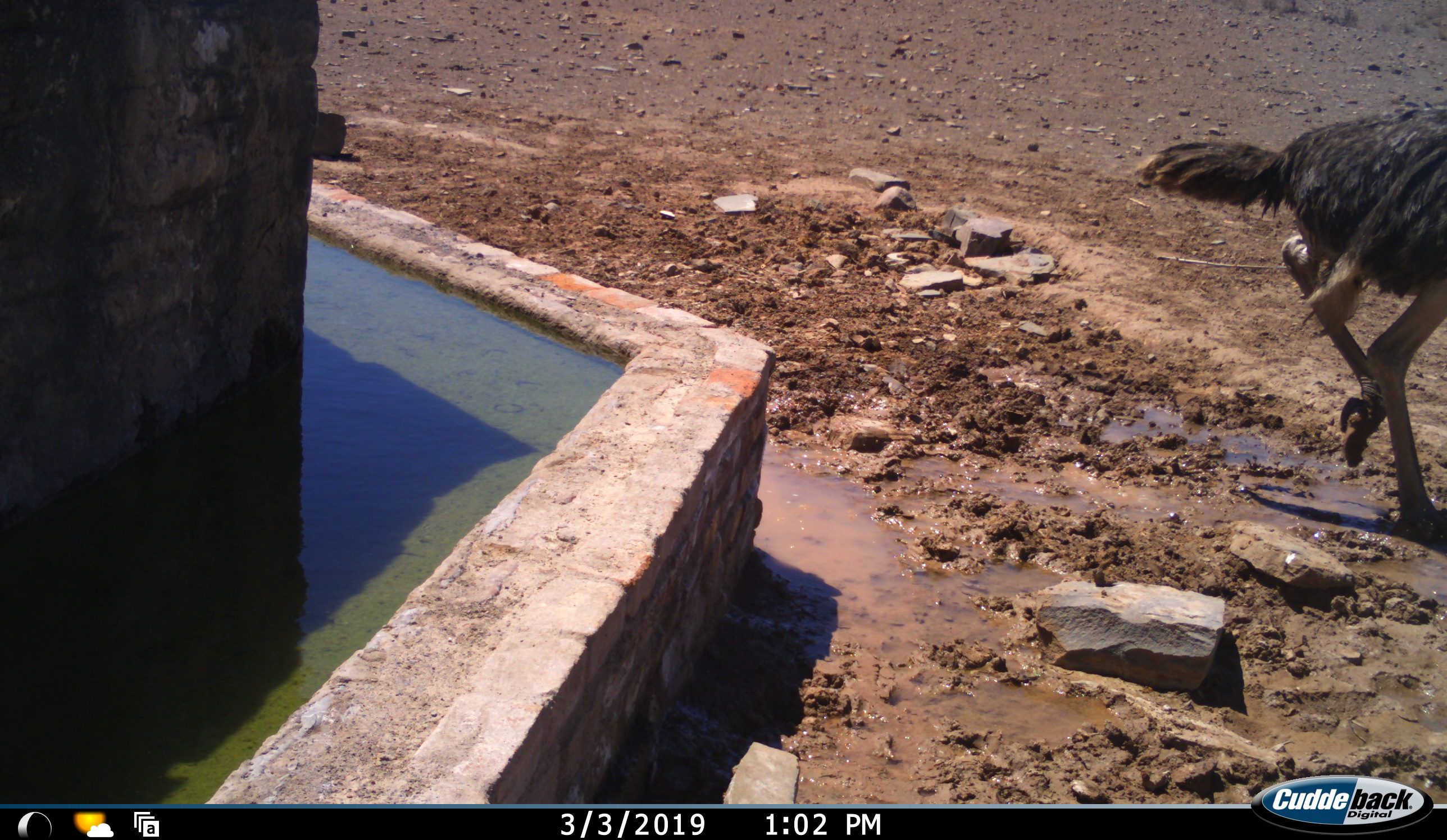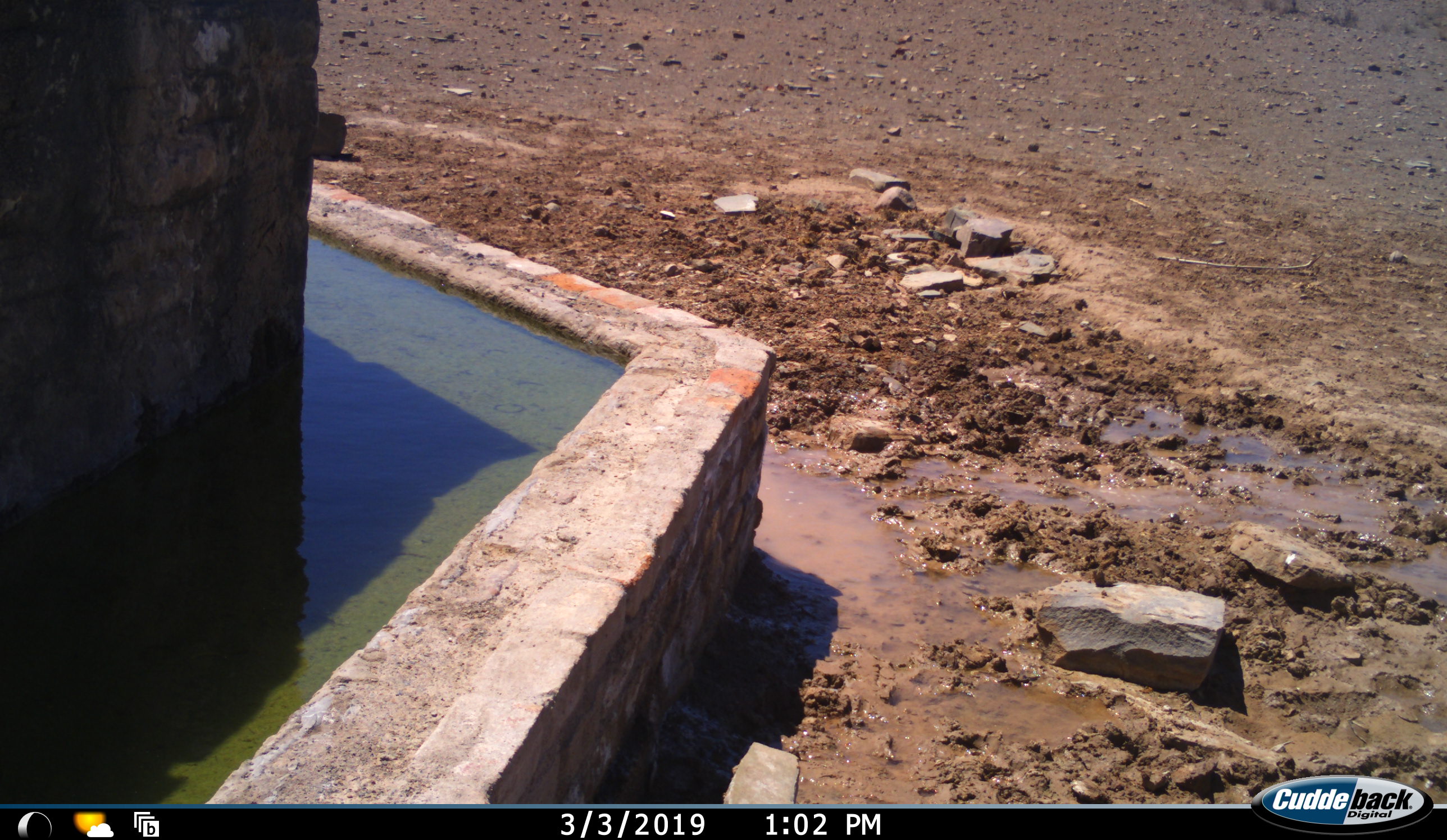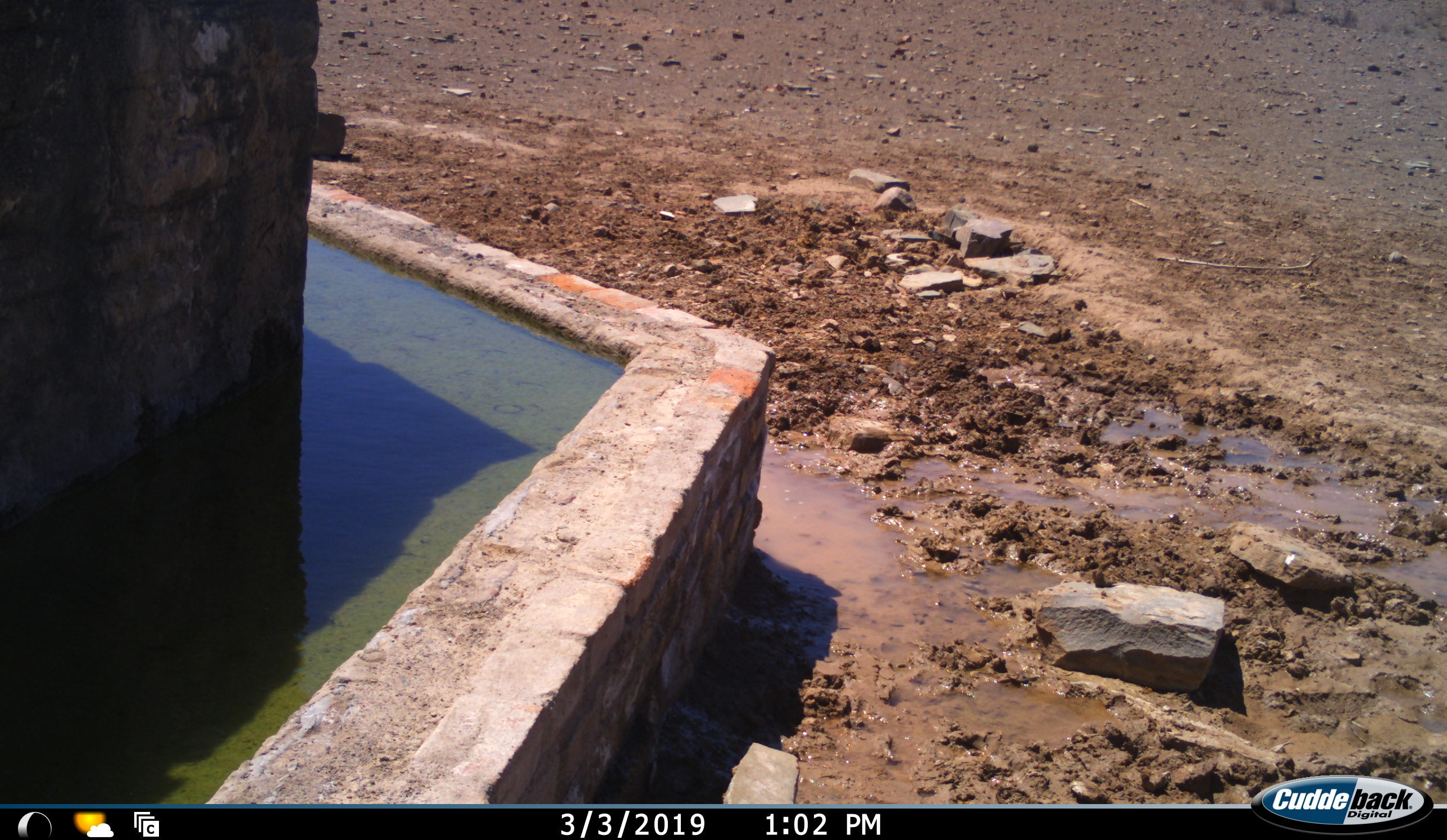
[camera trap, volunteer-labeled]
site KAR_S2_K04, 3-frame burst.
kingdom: Animalia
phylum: Chordata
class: Aves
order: Struthioniformes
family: Struthionidae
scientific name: Struthionidae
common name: ostrich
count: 1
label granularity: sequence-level